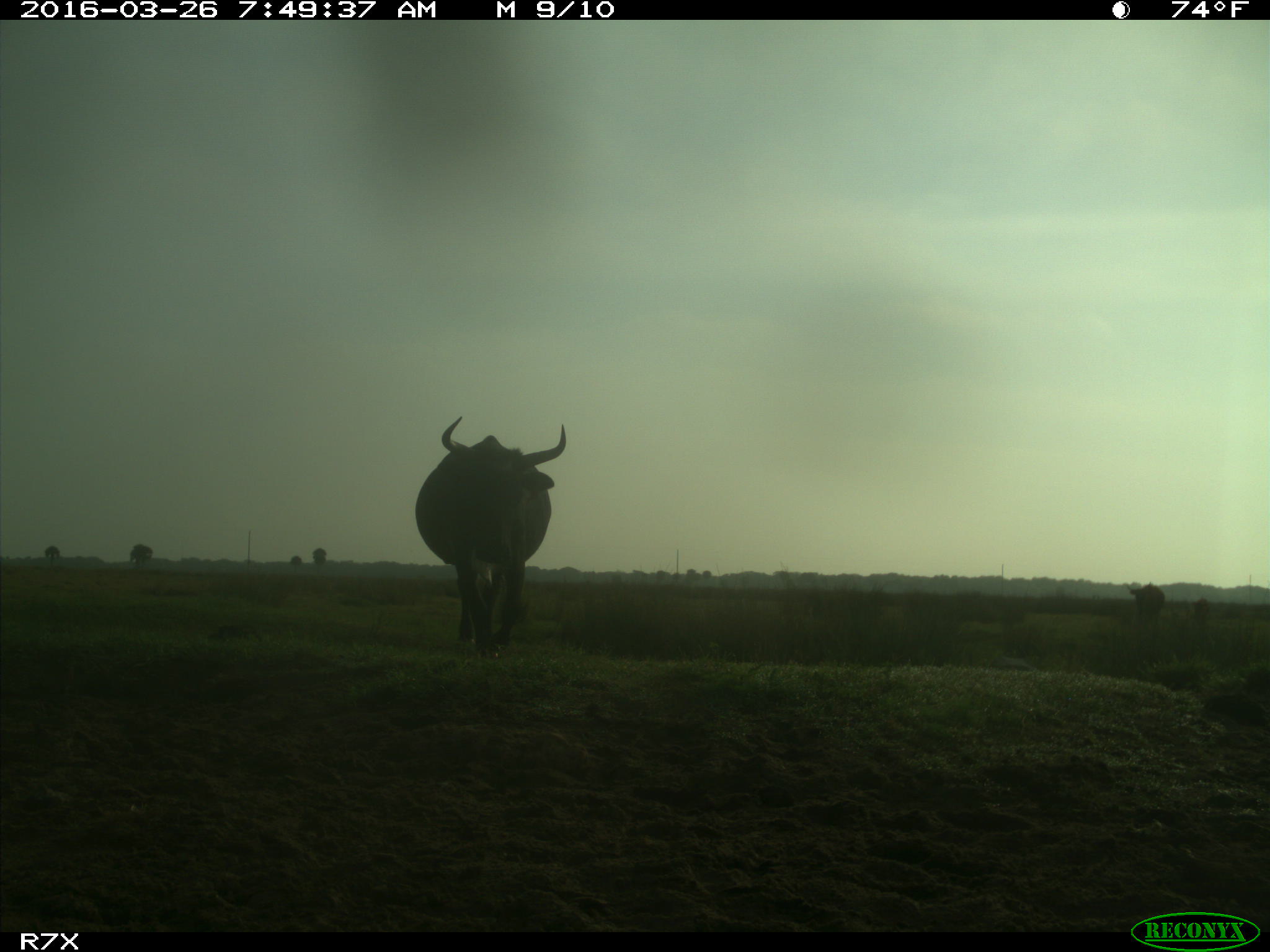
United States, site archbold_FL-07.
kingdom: Animalia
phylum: Chordata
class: Mammalia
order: Artiodactyla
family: Bovidae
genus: Bos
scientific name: Bos taurus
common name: domestic cow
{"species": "Bos taurus (domestic cow)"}